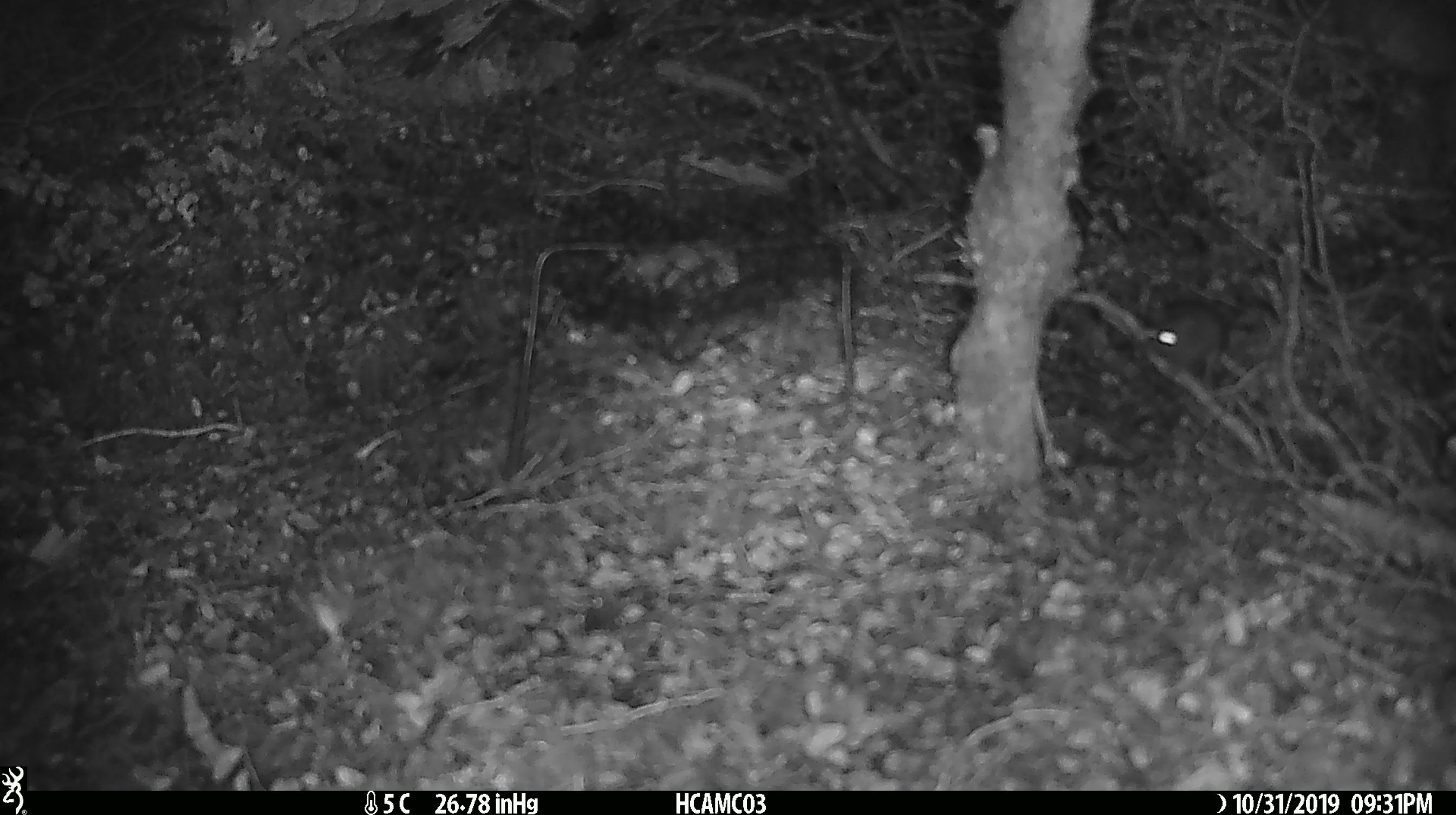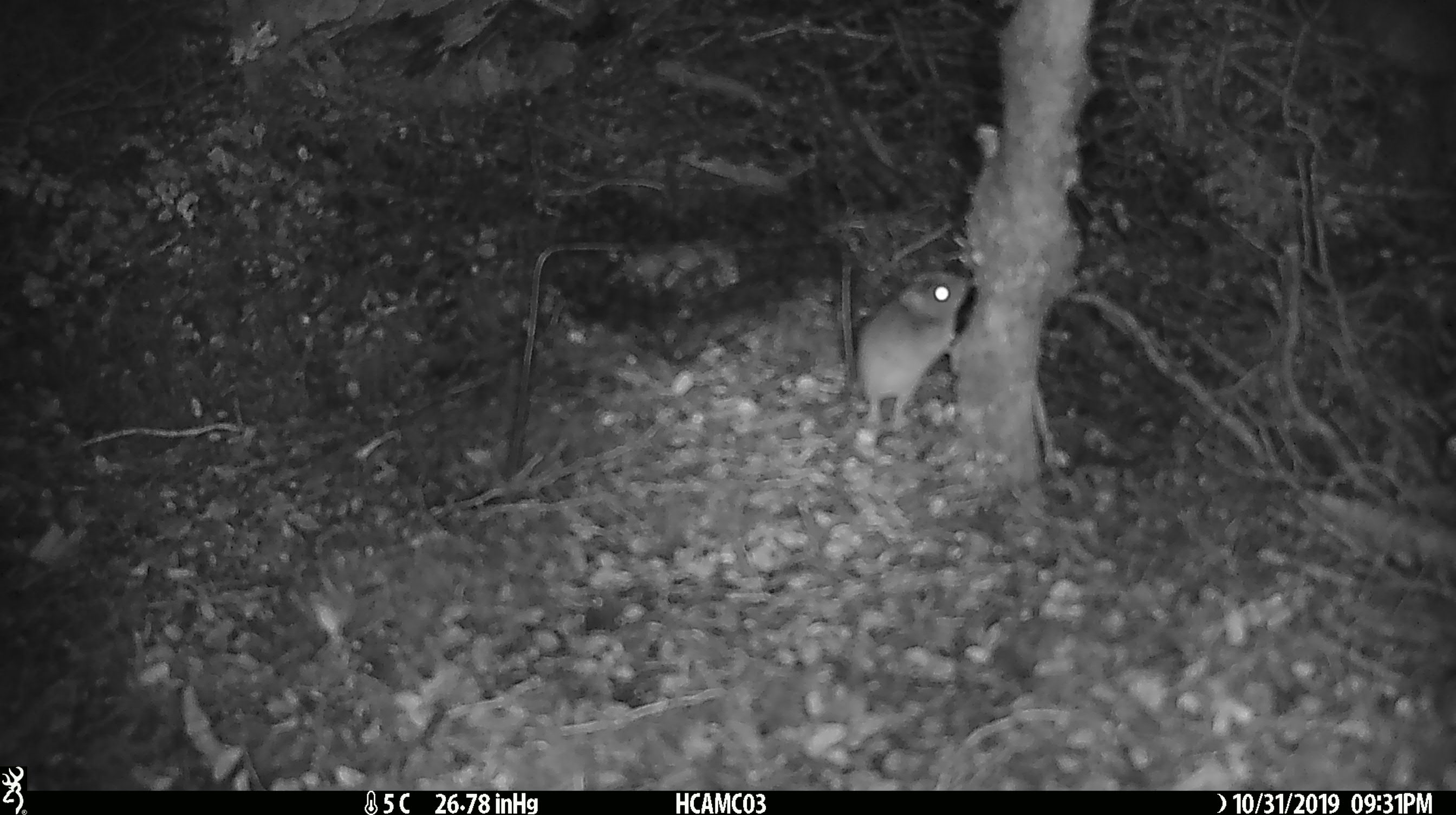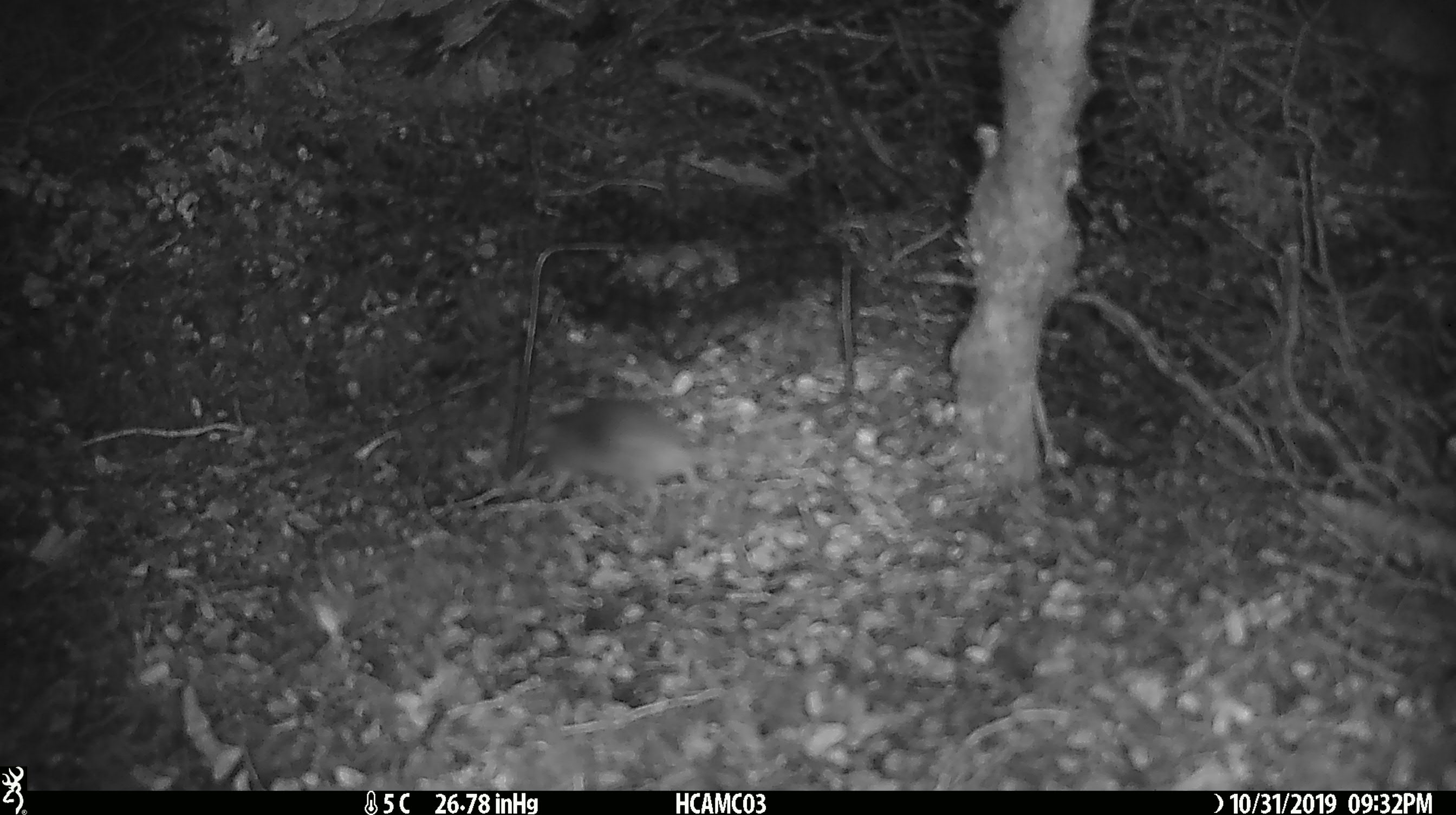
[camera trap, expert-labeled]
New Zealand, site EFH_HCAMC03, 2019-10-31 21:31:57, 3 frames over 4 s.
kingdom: Animalia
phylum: Chordata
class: Mammalia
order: Rodentia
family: Muridae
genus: Mus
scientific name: Mus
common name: mouse